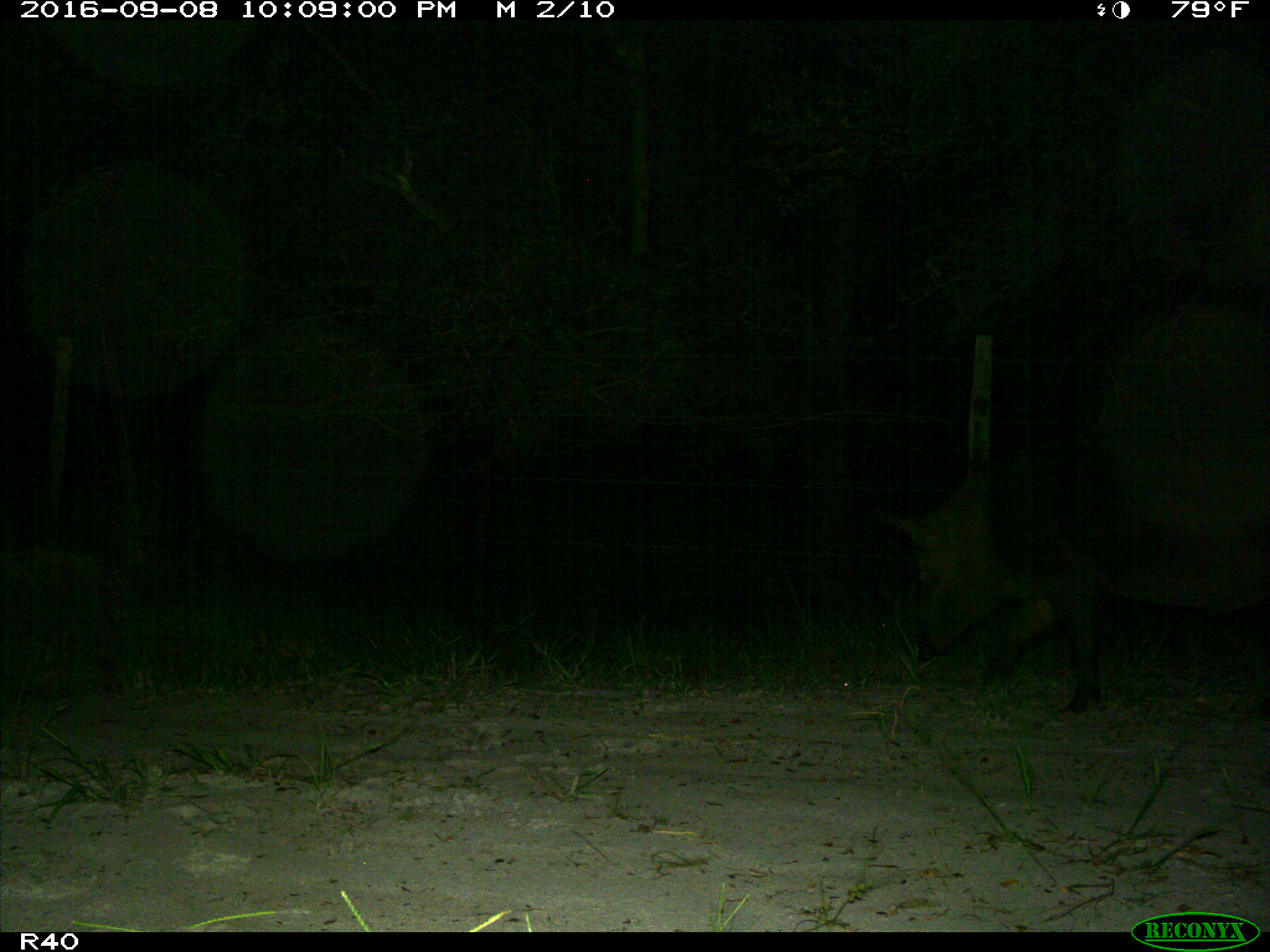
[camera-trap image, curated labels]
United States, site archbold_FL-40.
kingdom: Animalia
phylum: Chordata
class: Mammalia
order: Artiodactyla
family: Suidae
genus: Sus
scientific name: Sus scrofa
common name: wild boar